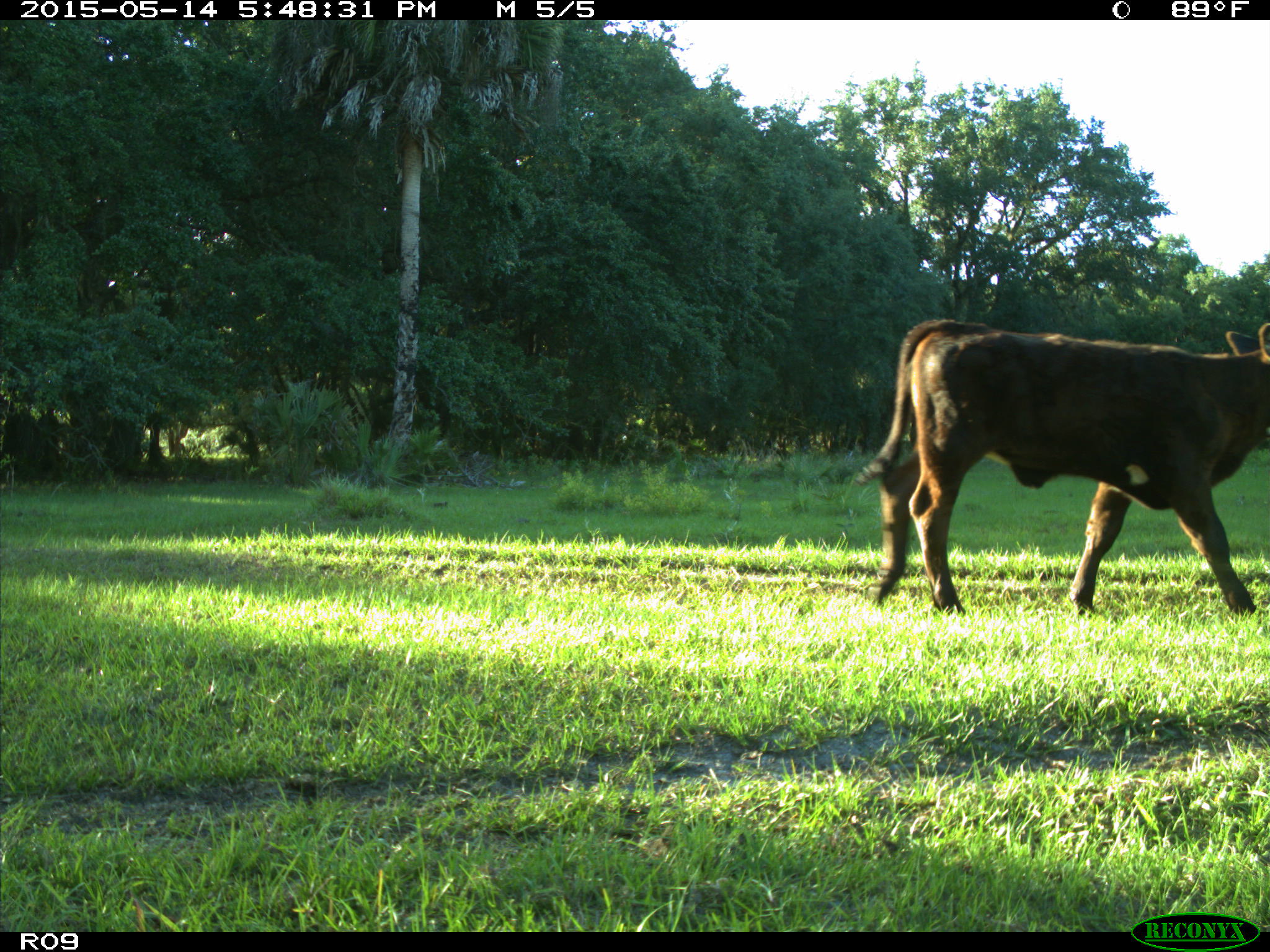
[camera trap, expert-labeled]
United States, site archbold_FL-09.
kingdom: Animalia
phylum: Chordata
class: Mammalia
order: Artiodactyla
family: Bovidae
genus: Bos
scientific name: Bos taurus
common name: domestic cow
Bos taurus (domestic cow).